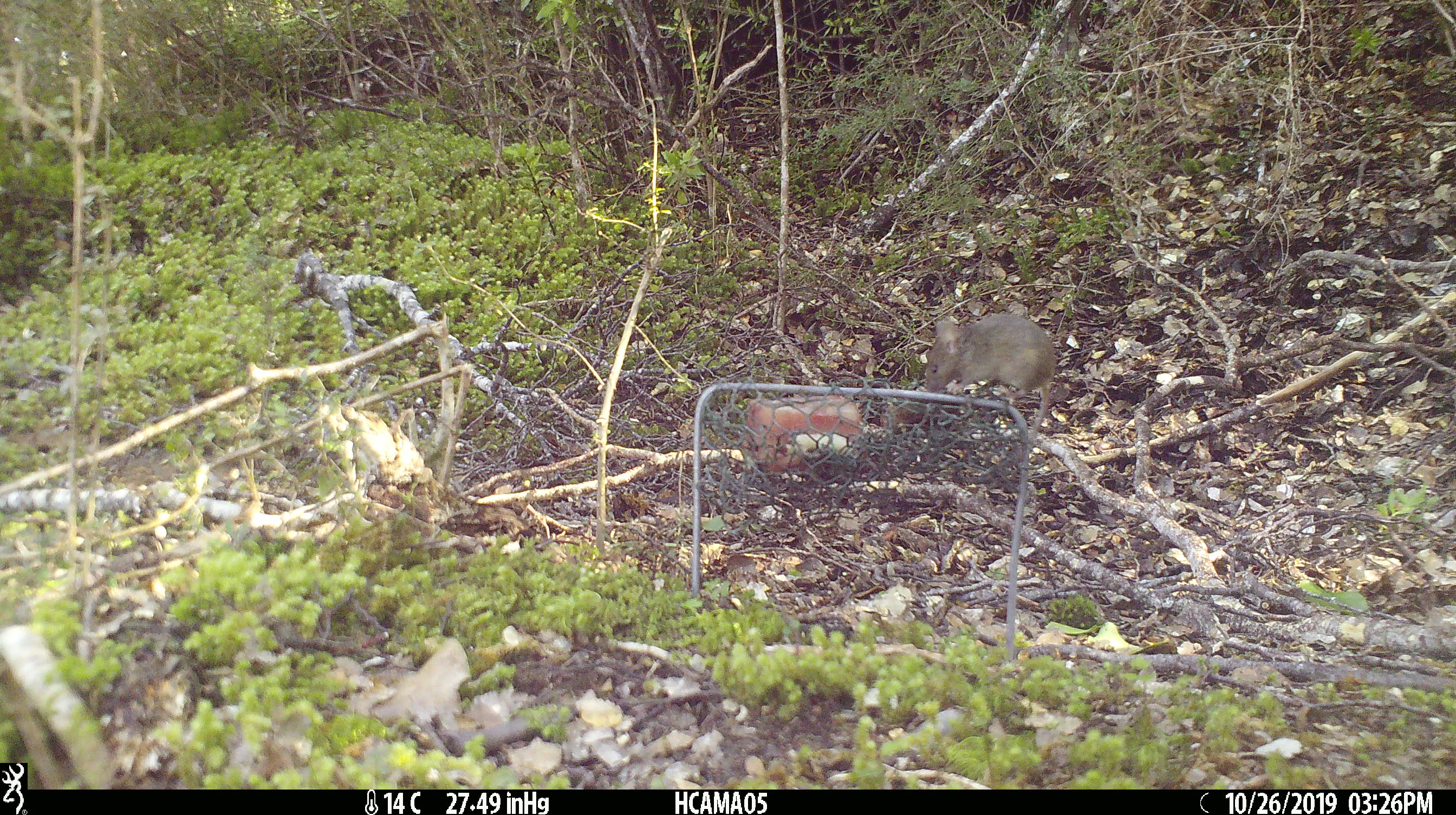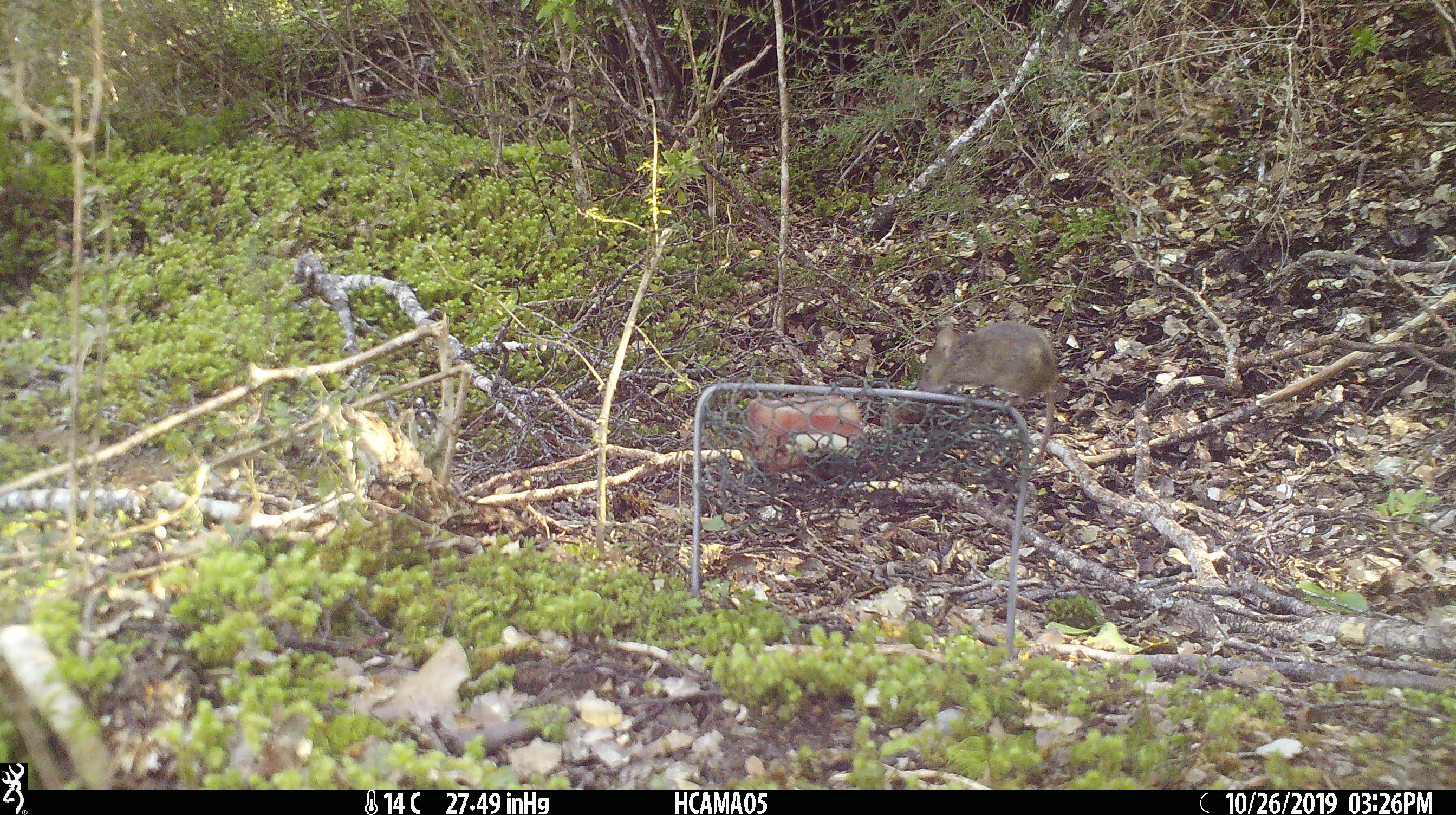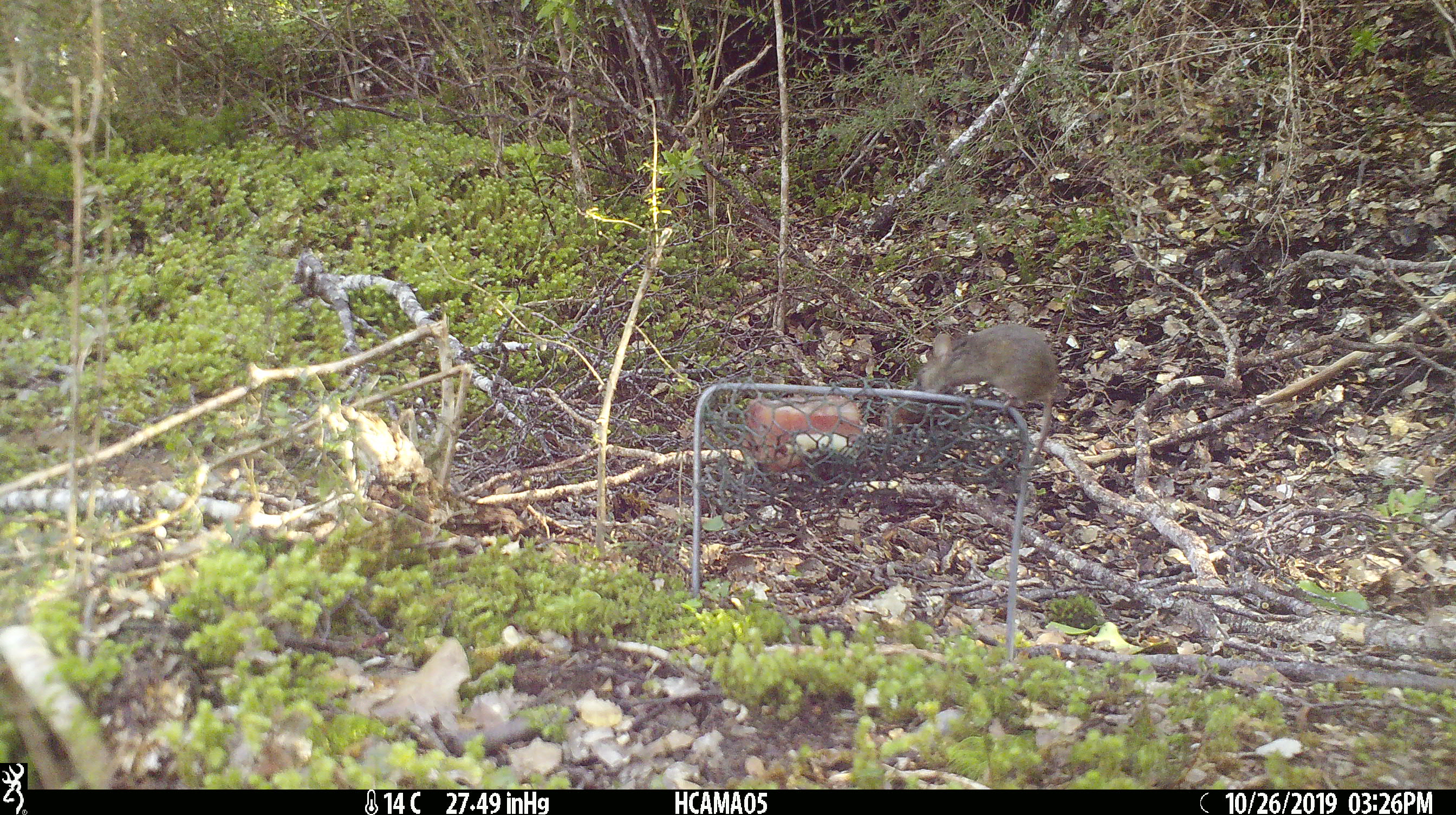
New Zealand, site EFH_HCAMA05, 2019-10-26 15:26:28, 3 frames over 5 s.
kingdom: Animalia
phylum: Chordata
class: Mammalia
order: Rodentia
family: Muridae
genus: Mus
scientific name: Mus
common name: mouse